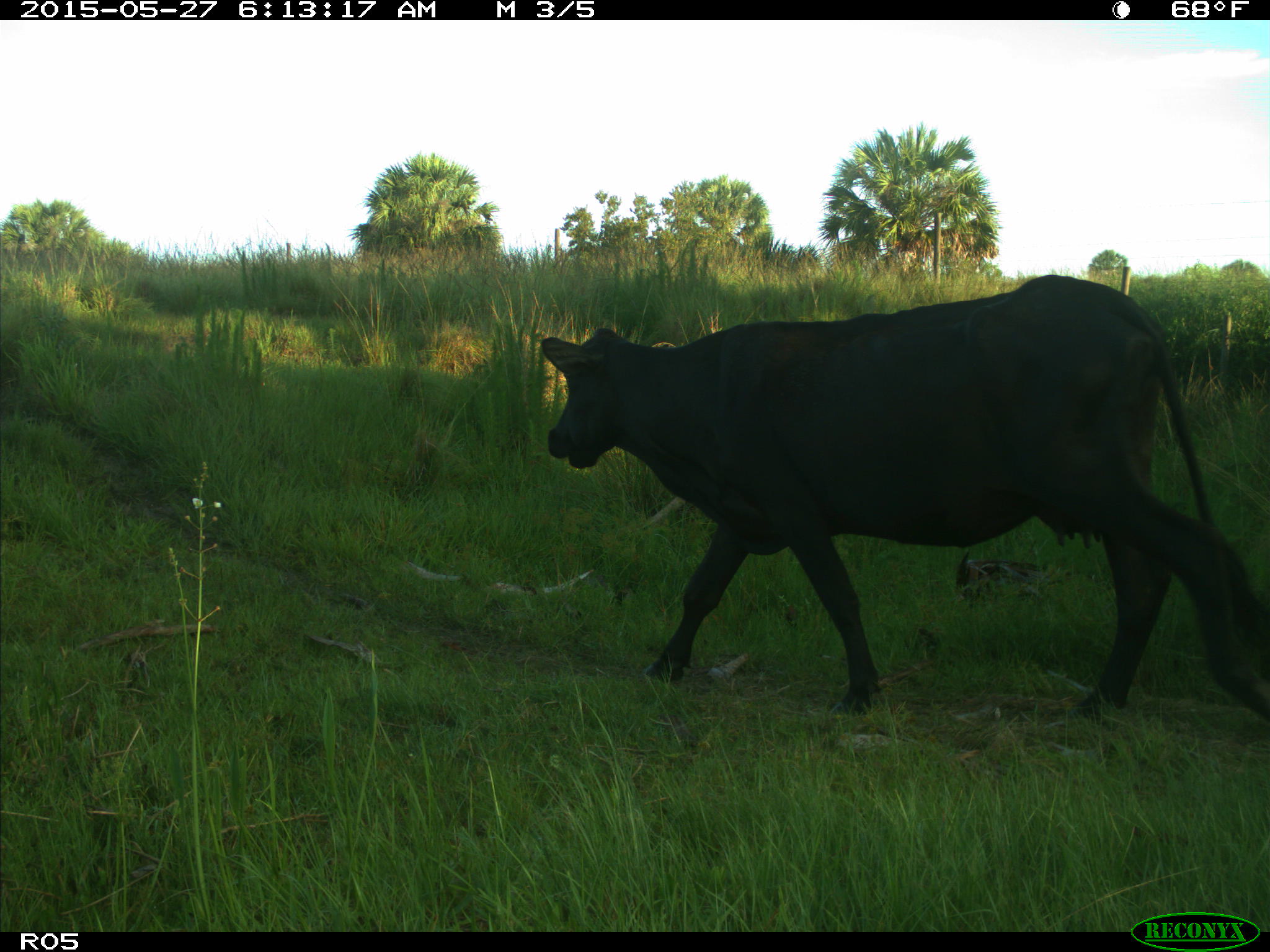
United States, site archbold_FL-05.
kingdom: Animalia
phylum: Chordata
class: Mammalia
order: Artiodactyla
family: Bovidae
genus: Bos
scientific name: Bos taurus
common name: domestic cow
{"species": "Bos taurus (domestic cow)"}